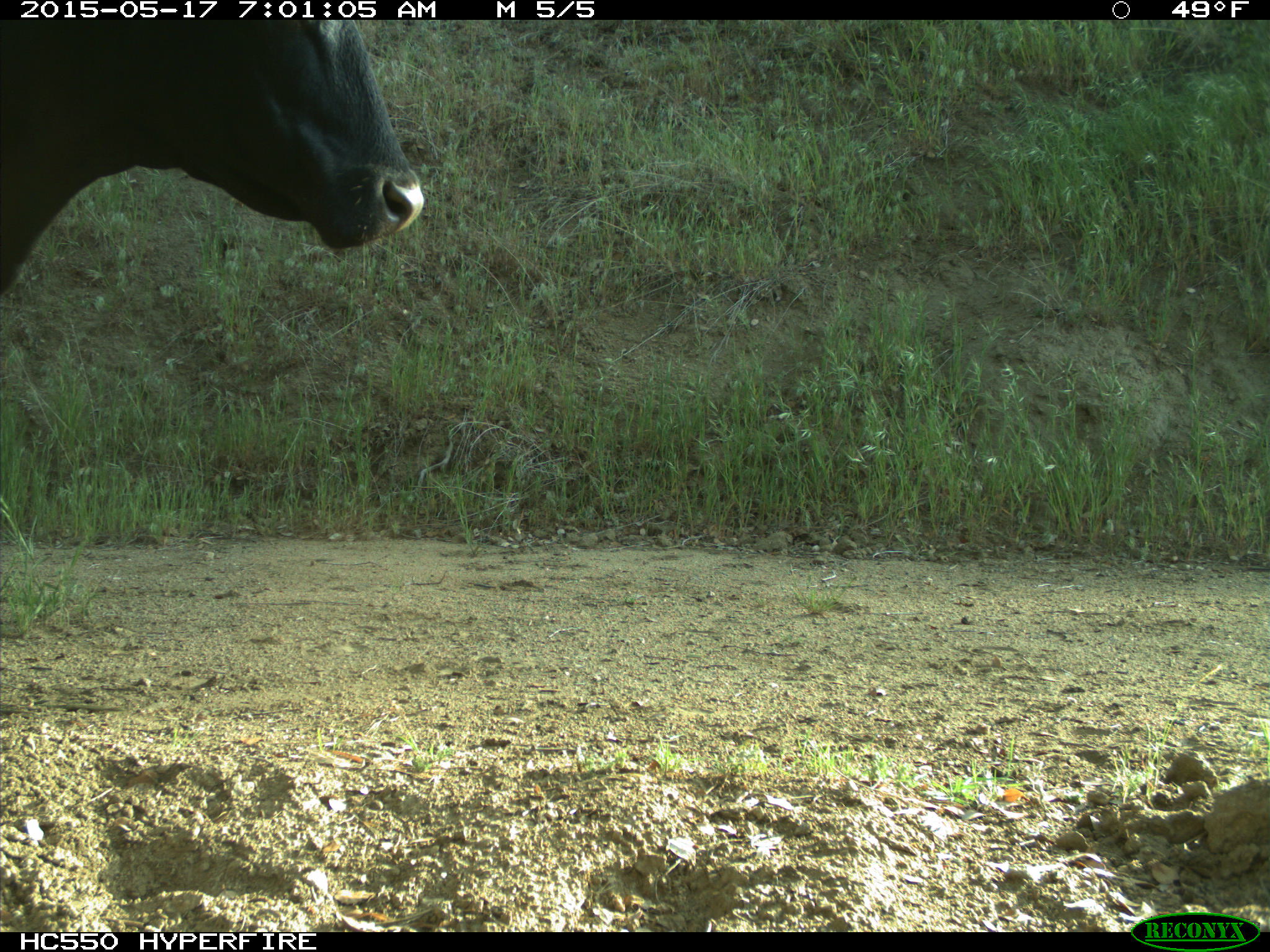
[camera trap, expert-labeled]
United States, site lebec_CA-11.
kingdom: Animalia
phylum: Chordata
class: Mammalia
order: Artiodactyla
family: Bovidae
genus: Bos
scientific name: Bos taurus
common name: domestic cow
Bos taurus (domestic cow).